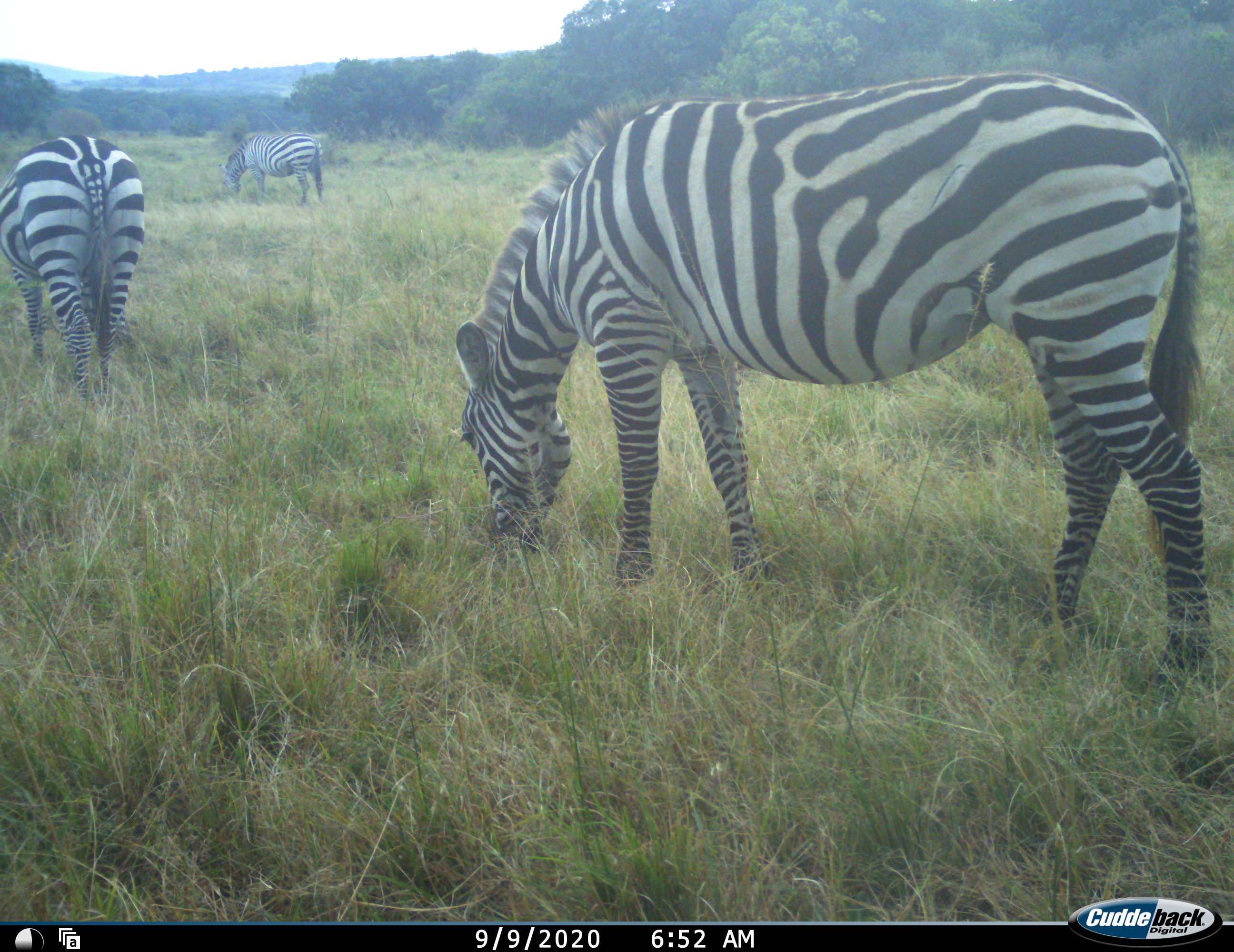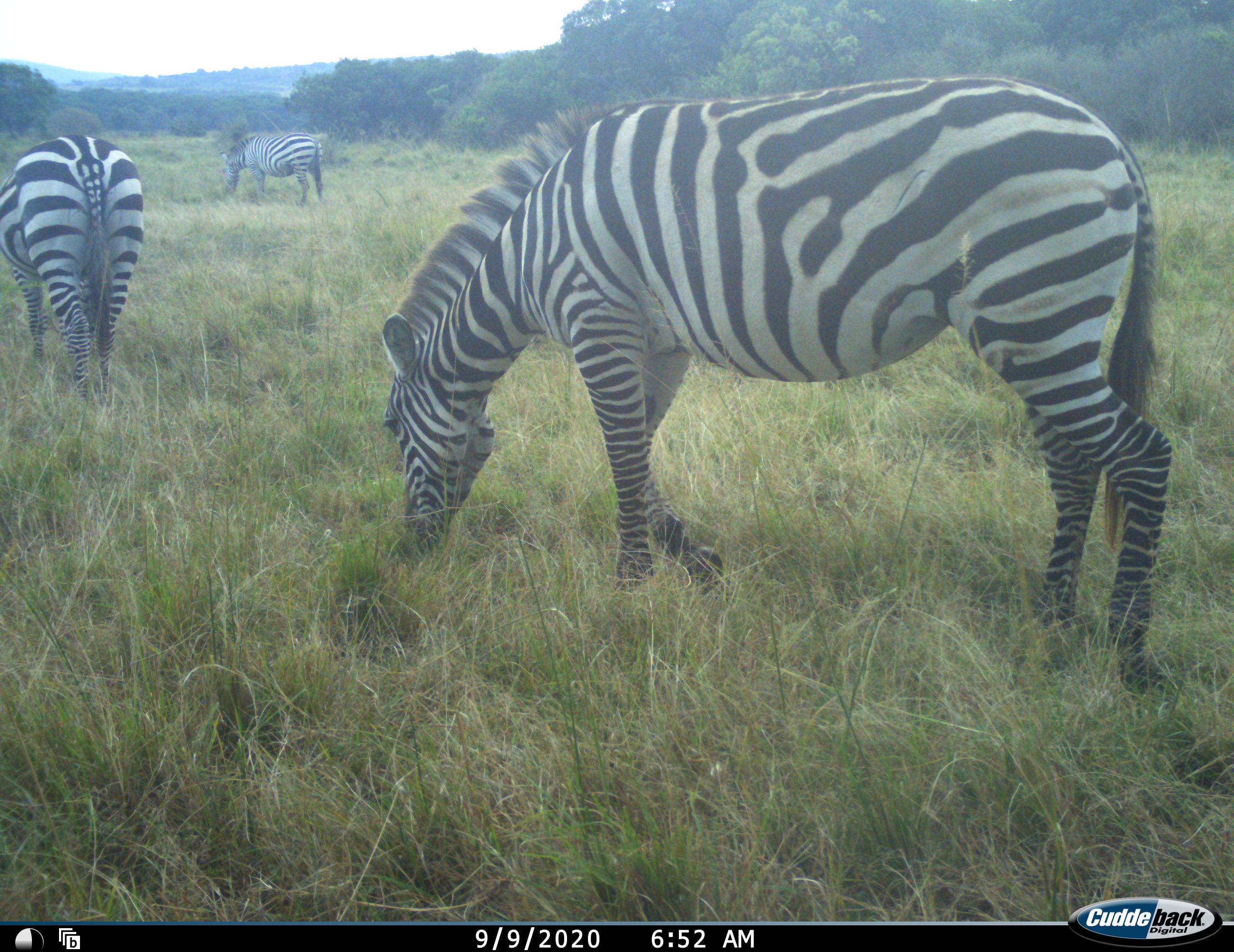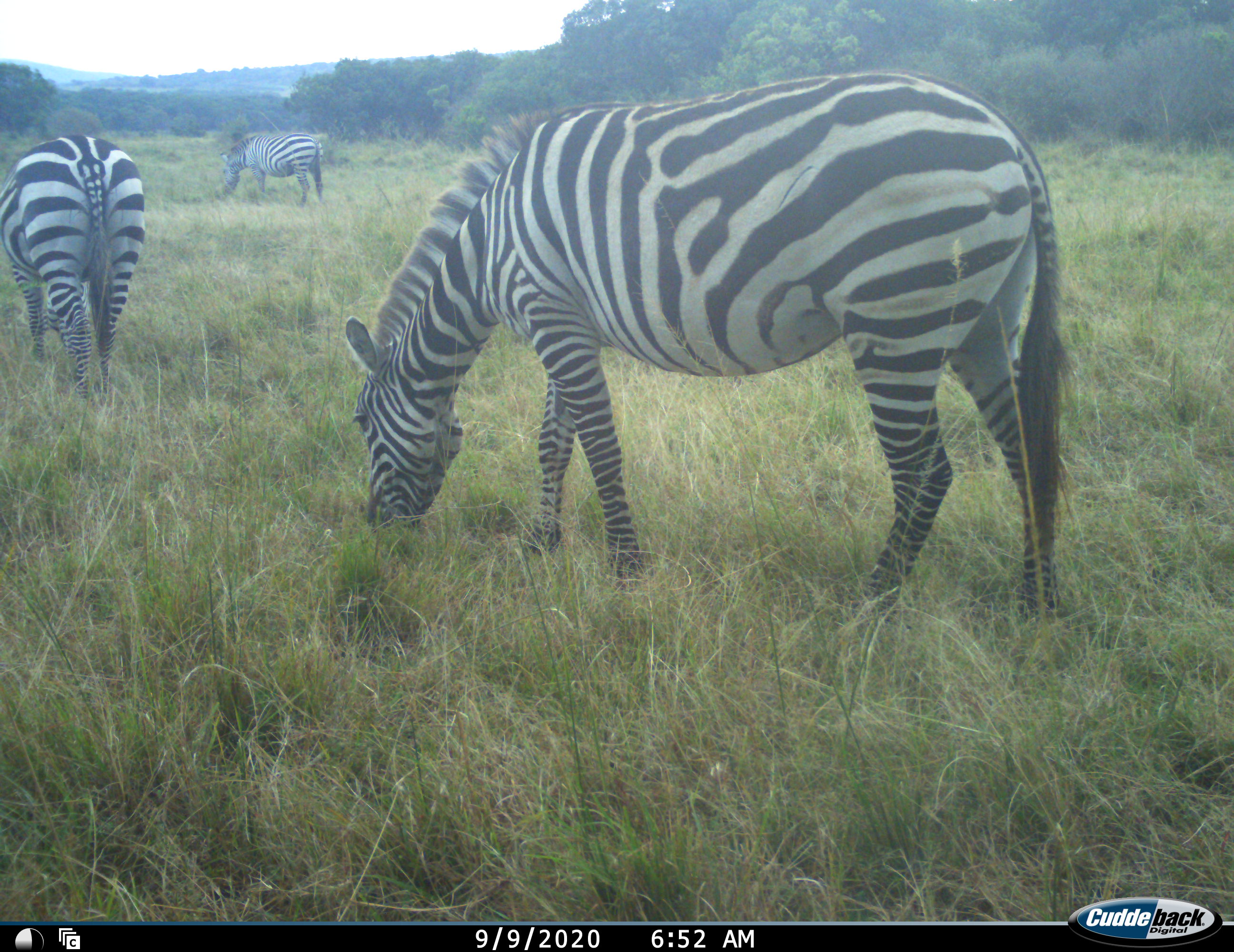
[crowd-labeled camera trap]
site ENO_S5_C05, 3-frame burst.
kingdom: Animalia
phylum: Chordata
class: Mammalia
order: Perissodactyla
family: Equidae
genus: Equus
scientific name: Equus quagga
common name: plains zebra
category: zebraplains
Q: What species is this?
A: Zebraplains (plains zebra) (Equus quagga).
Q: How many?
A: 3.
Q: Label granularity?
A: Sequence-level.